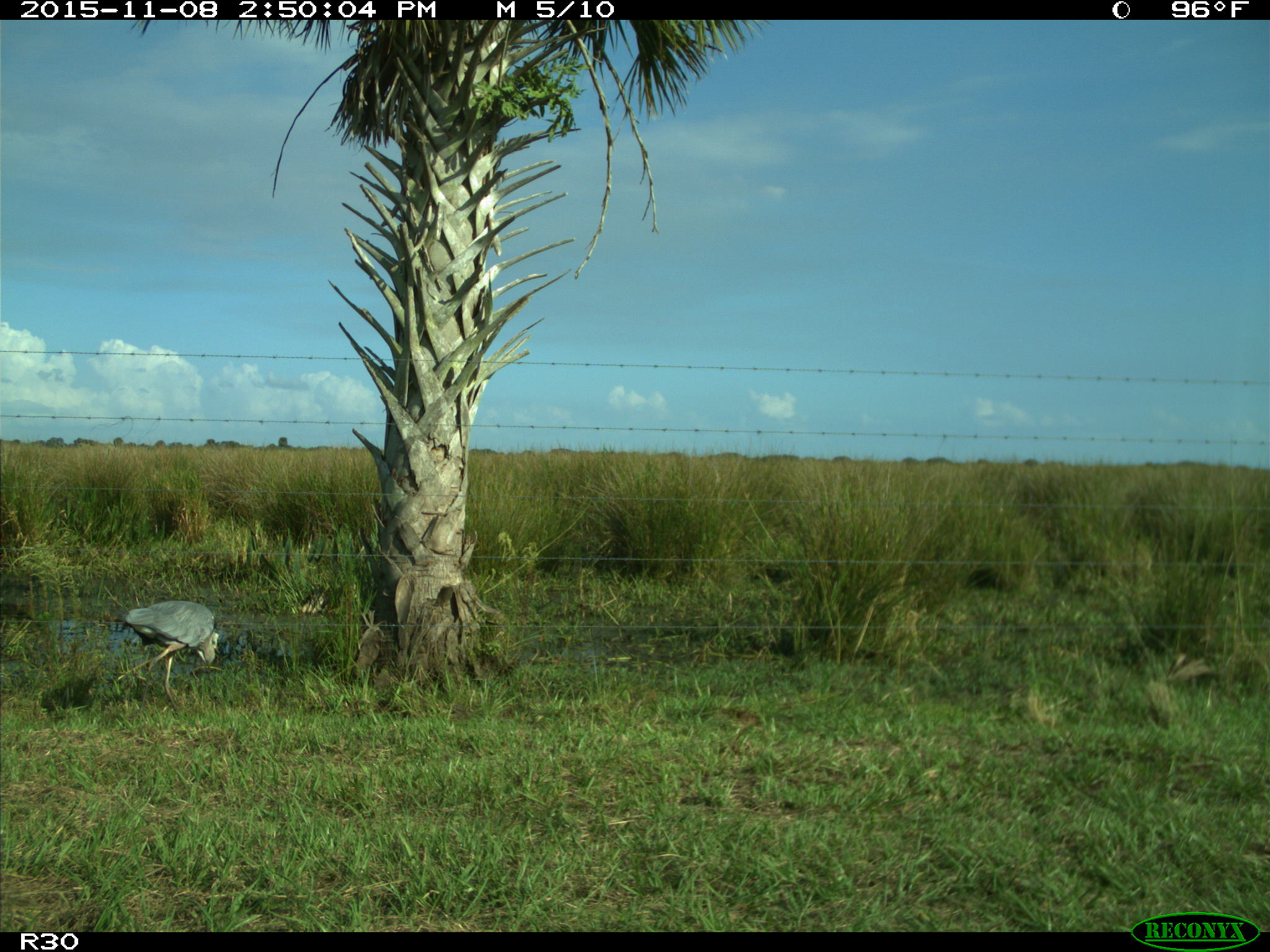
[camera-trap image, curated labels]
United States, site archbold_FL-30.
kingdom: Animalia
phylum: Chordata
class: Aves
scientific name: Aves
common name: birds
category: unidentified bird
Unidentified bird (birds) (Aves).